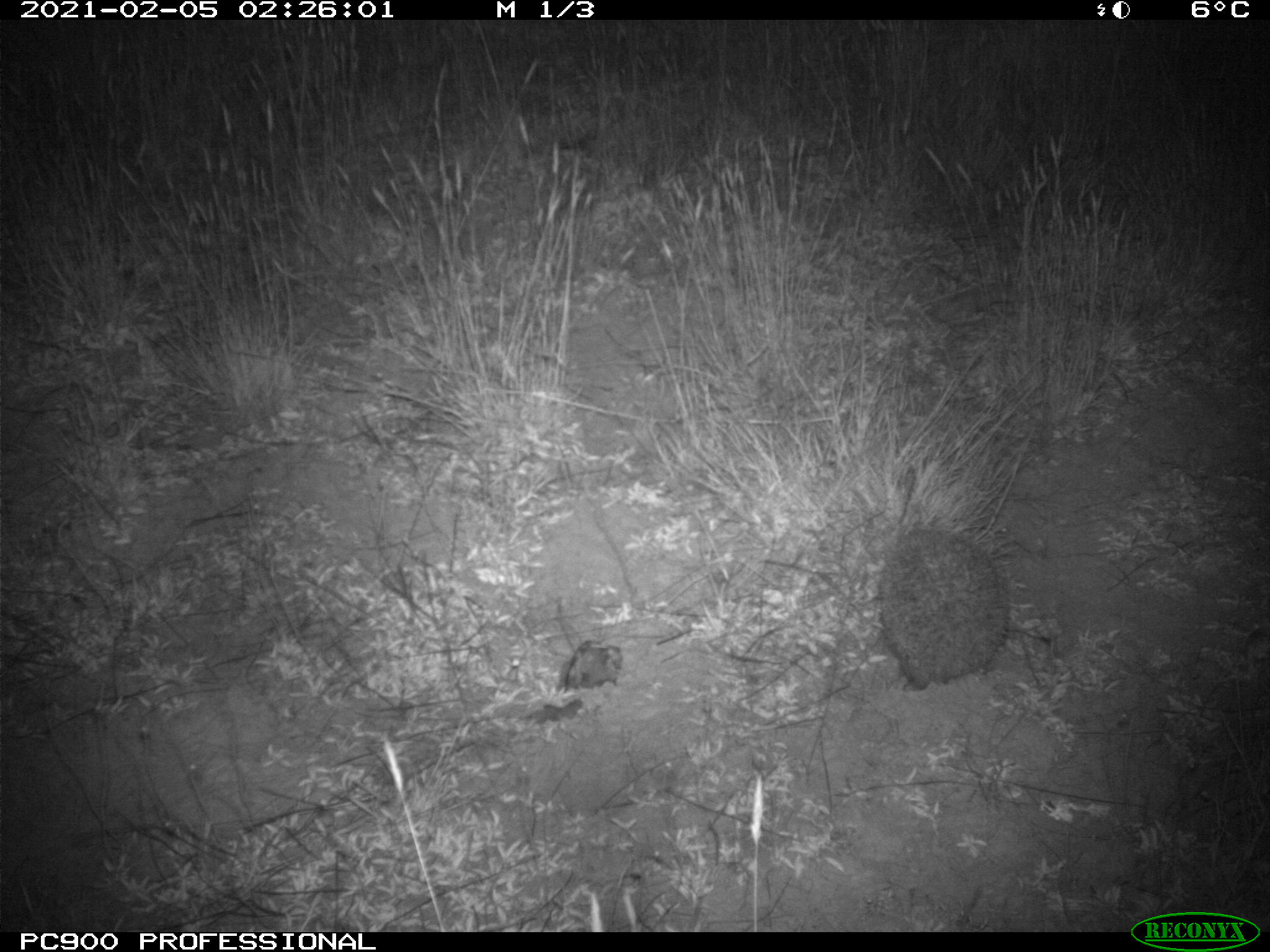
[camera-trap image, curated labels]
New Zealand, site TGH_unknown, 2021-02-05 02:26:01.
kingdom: Animalia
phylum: Chordata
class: Mammalia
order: Eulipotyphla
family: Erinaceidae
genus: Erinaceus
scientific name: Erinaceus europaeus europaeus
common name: european hedgehog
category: hedgehog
Hedgehog (european hedgehog) (Erinaceus europaeus europaeus).